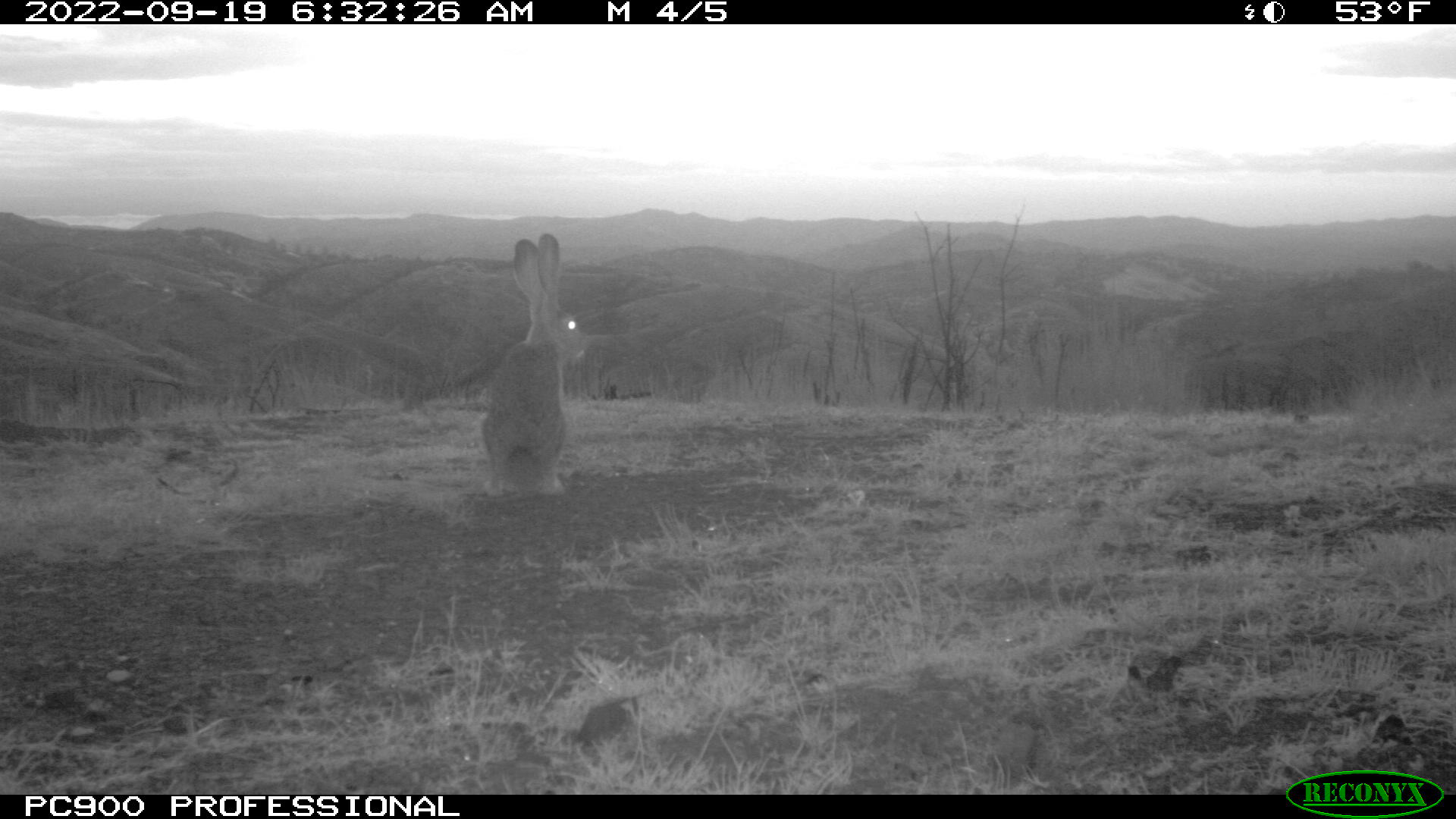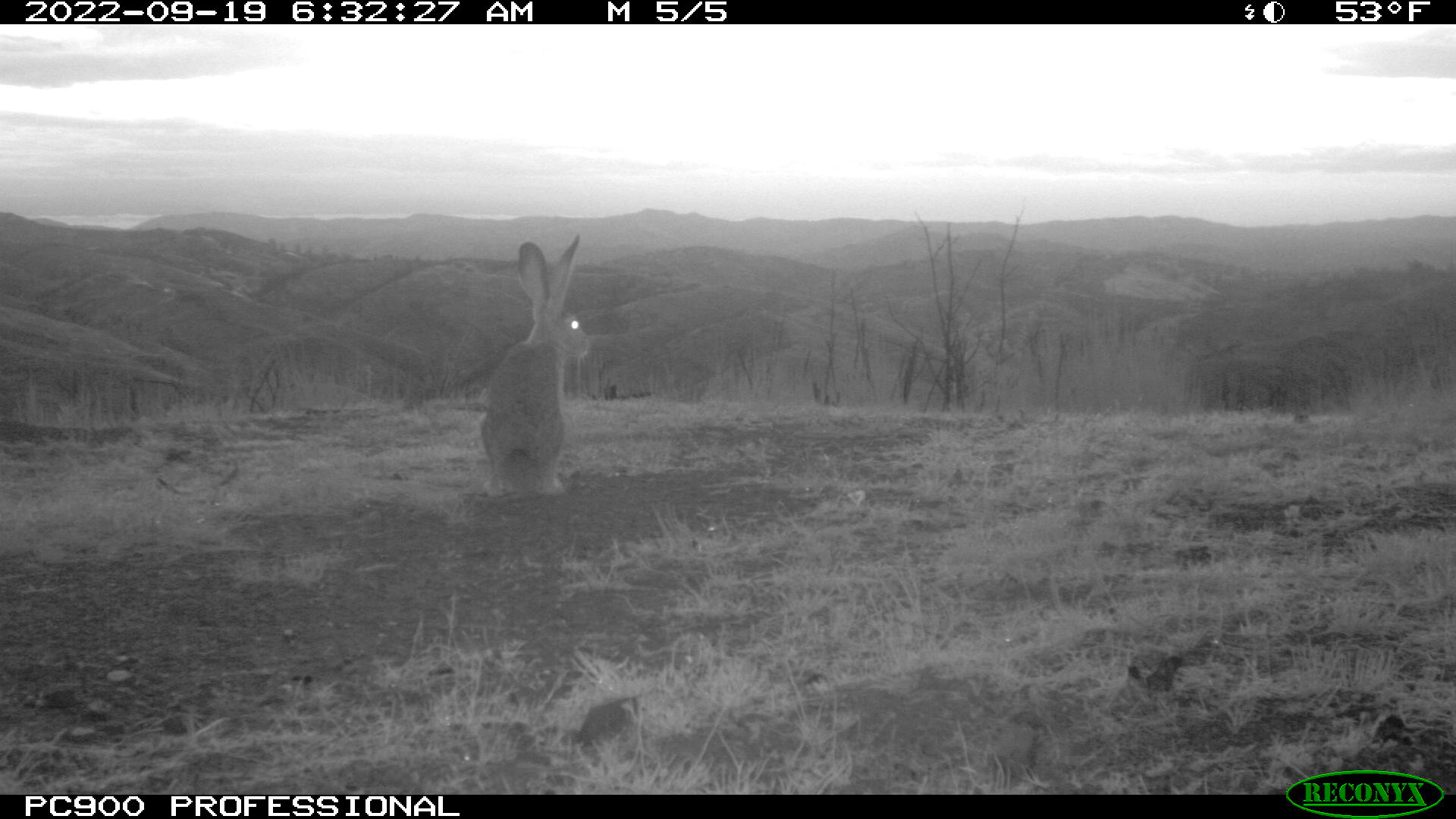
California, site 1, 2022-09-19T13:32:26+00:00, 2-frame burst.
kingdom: Animalia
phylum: Chordata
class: Mammalia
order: Lagomorpha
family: Leporidae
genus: Lepus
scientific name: Lepus californicus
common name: black-tailed jackrabbit